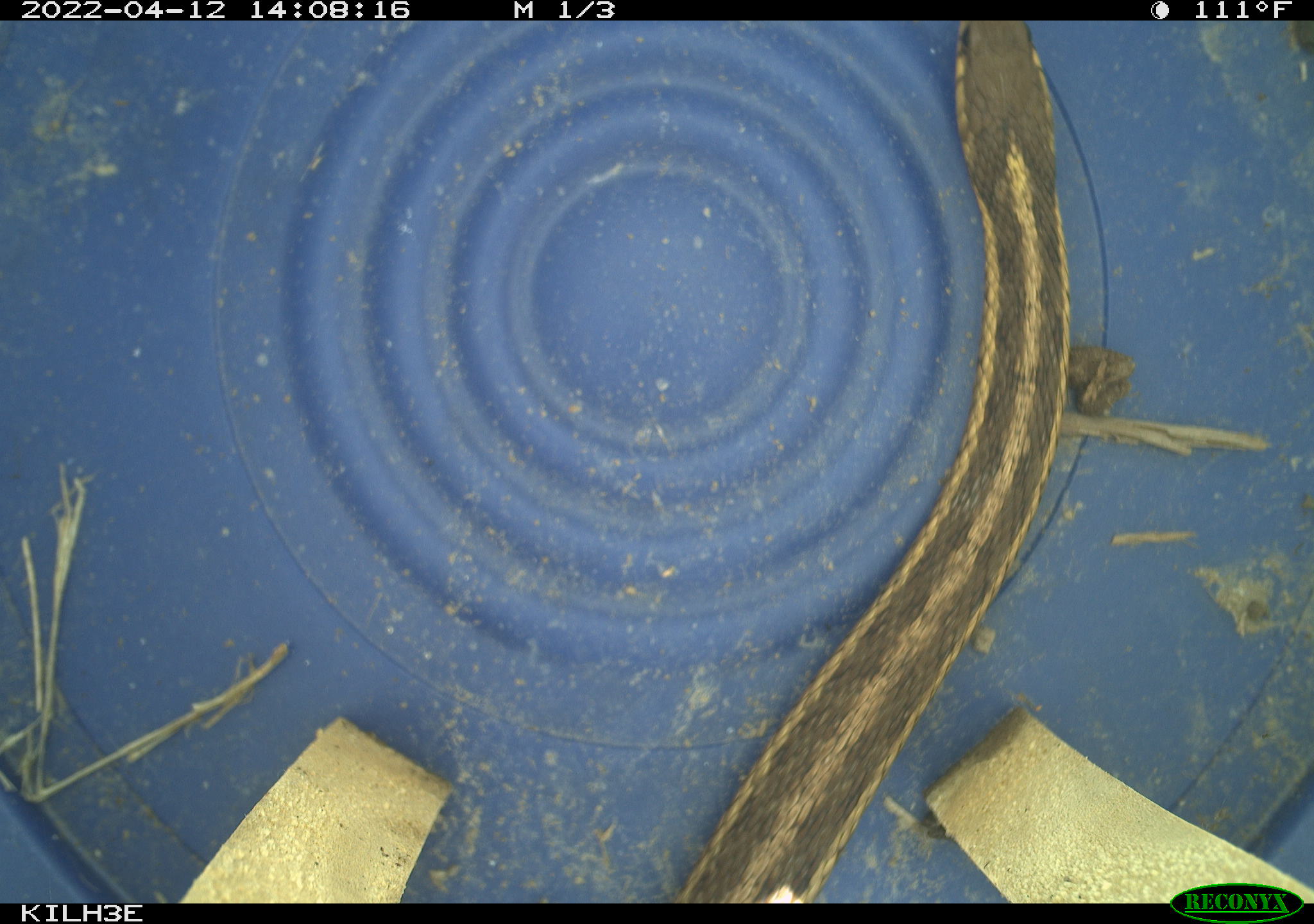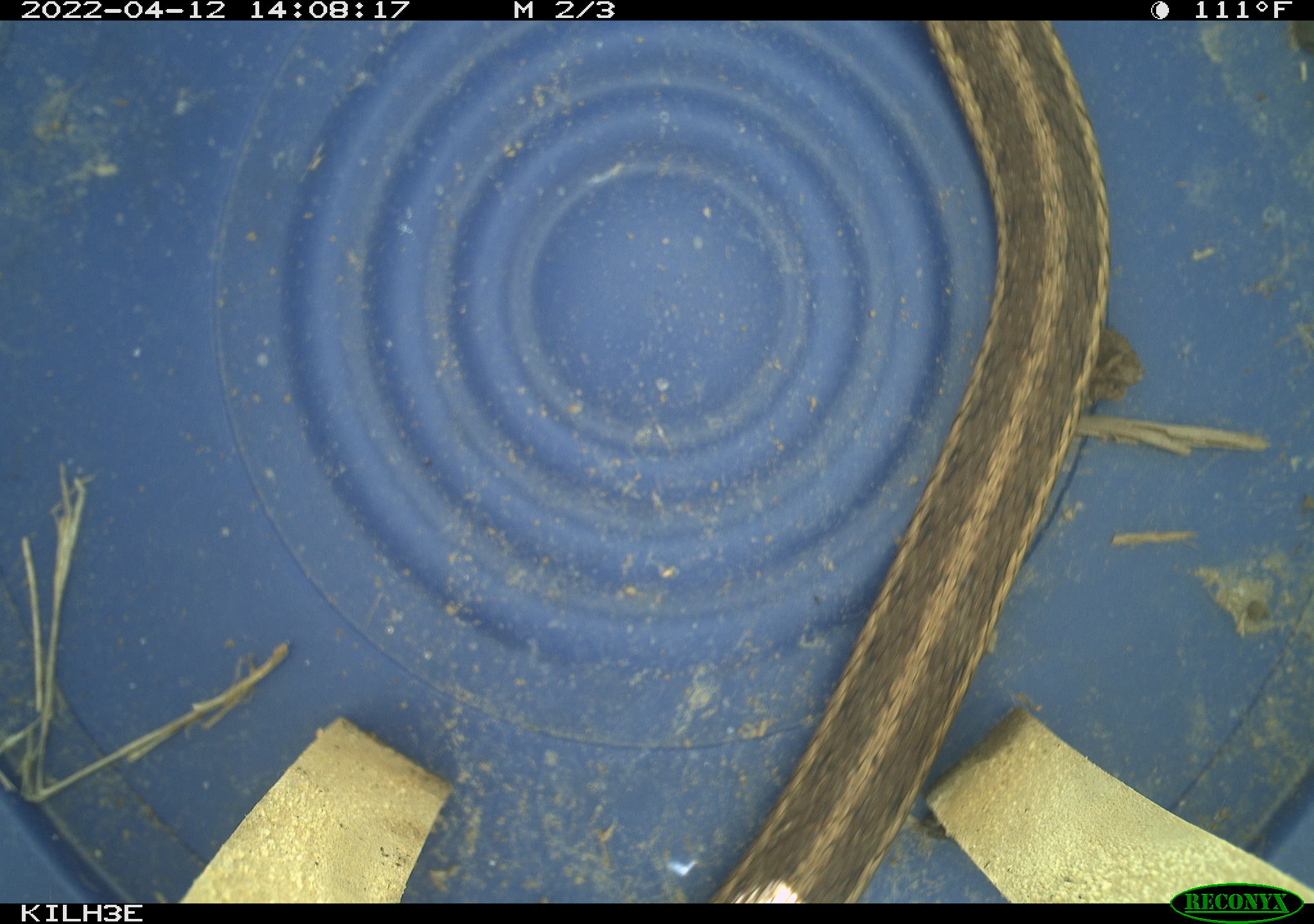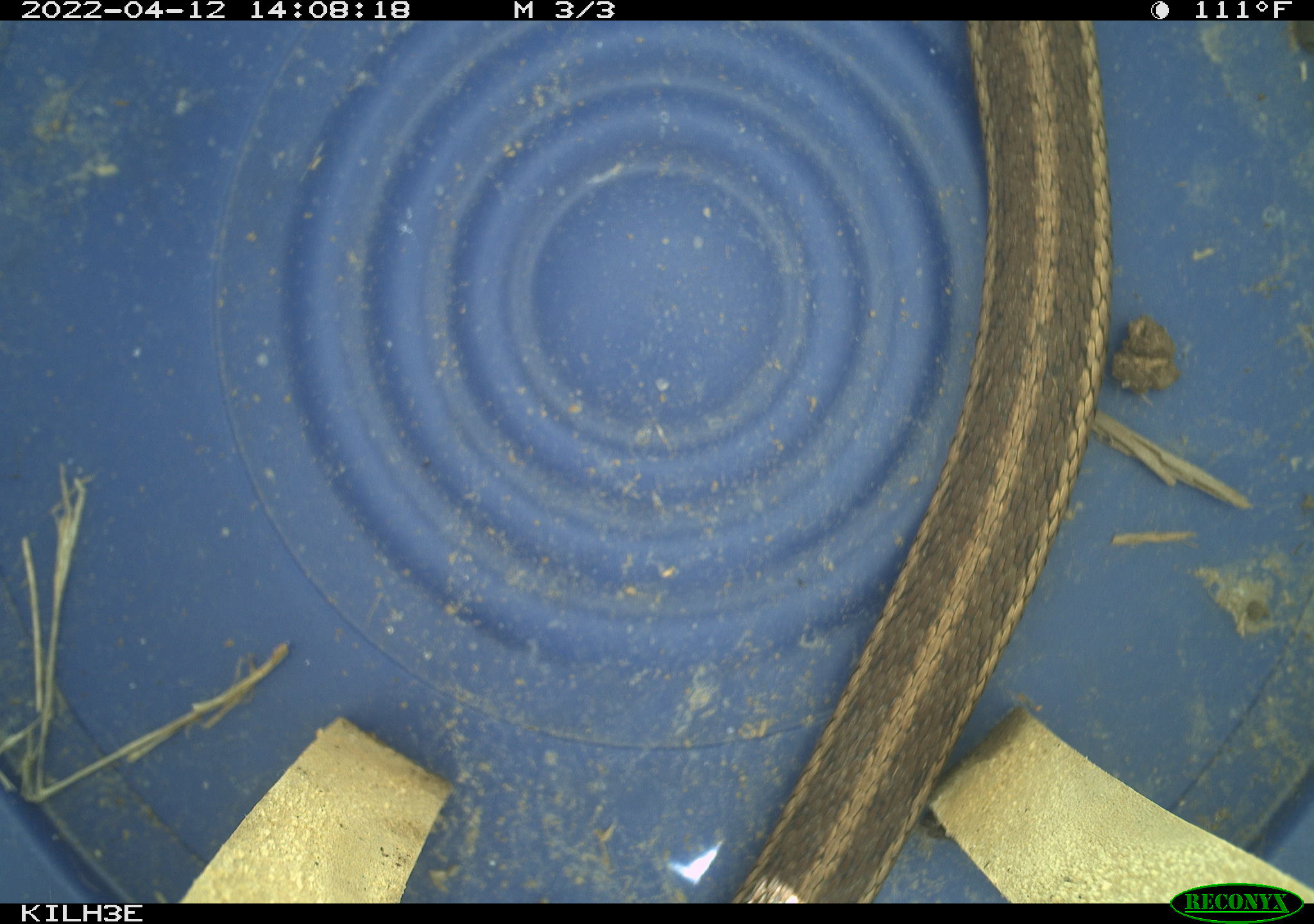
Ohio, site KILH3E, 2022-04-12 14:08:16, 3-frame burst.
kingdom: Animalia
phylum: Chordata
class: Reptilia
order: Squamata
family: Colubridae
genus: Thamnophis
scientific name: Thamnophis sirtalis sirtalis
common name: eastern gartersnake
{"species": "eastern gartersnake (Thamnophis sirtalis sirtalis)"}